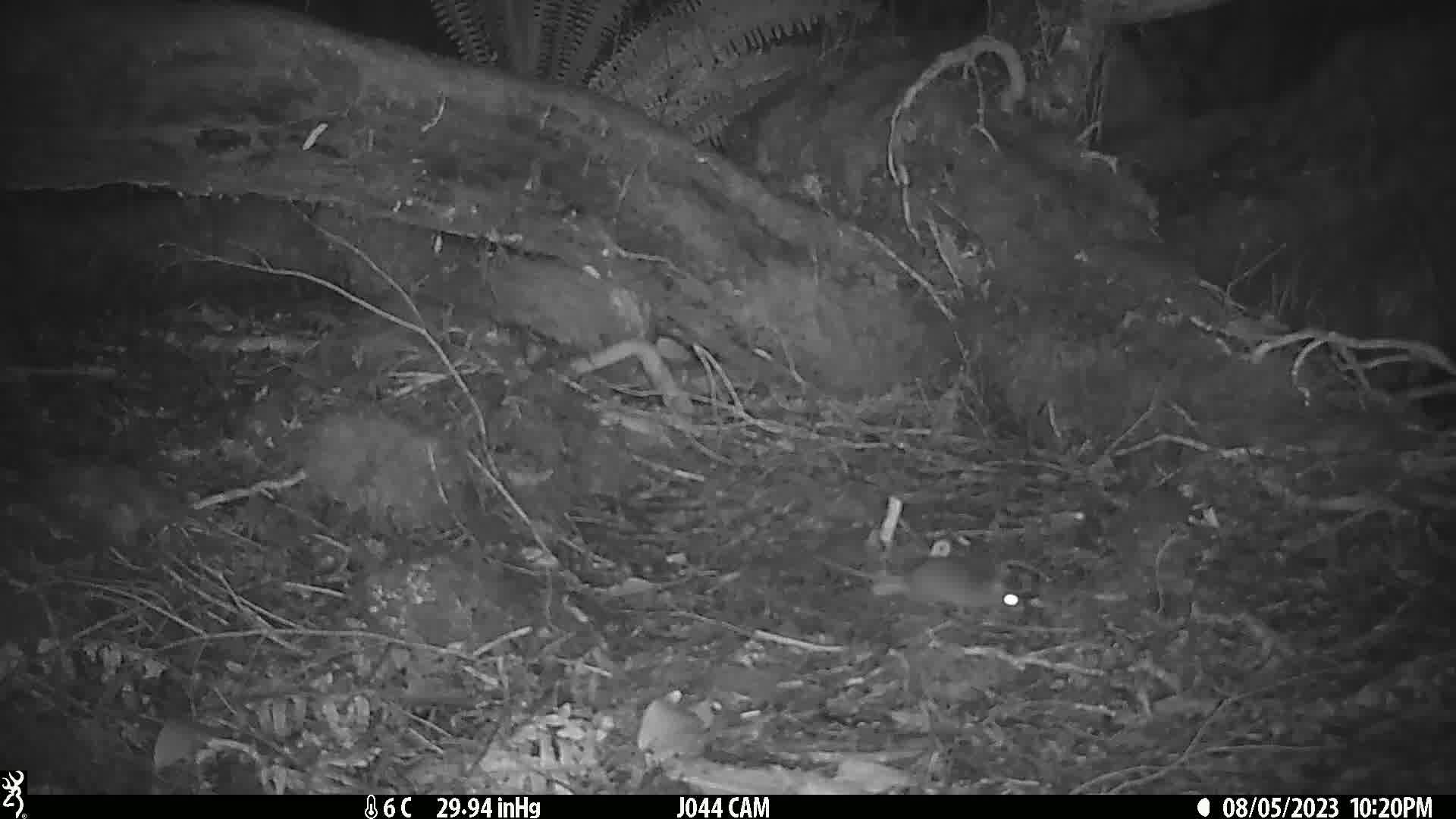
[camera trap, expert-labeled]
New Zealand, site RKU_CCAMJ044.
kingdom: Animalia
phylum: Chordata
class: Mammalia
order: Rodentia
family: Muridae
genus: Rattus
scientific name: Rattus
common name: rat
Rat (Rattus).